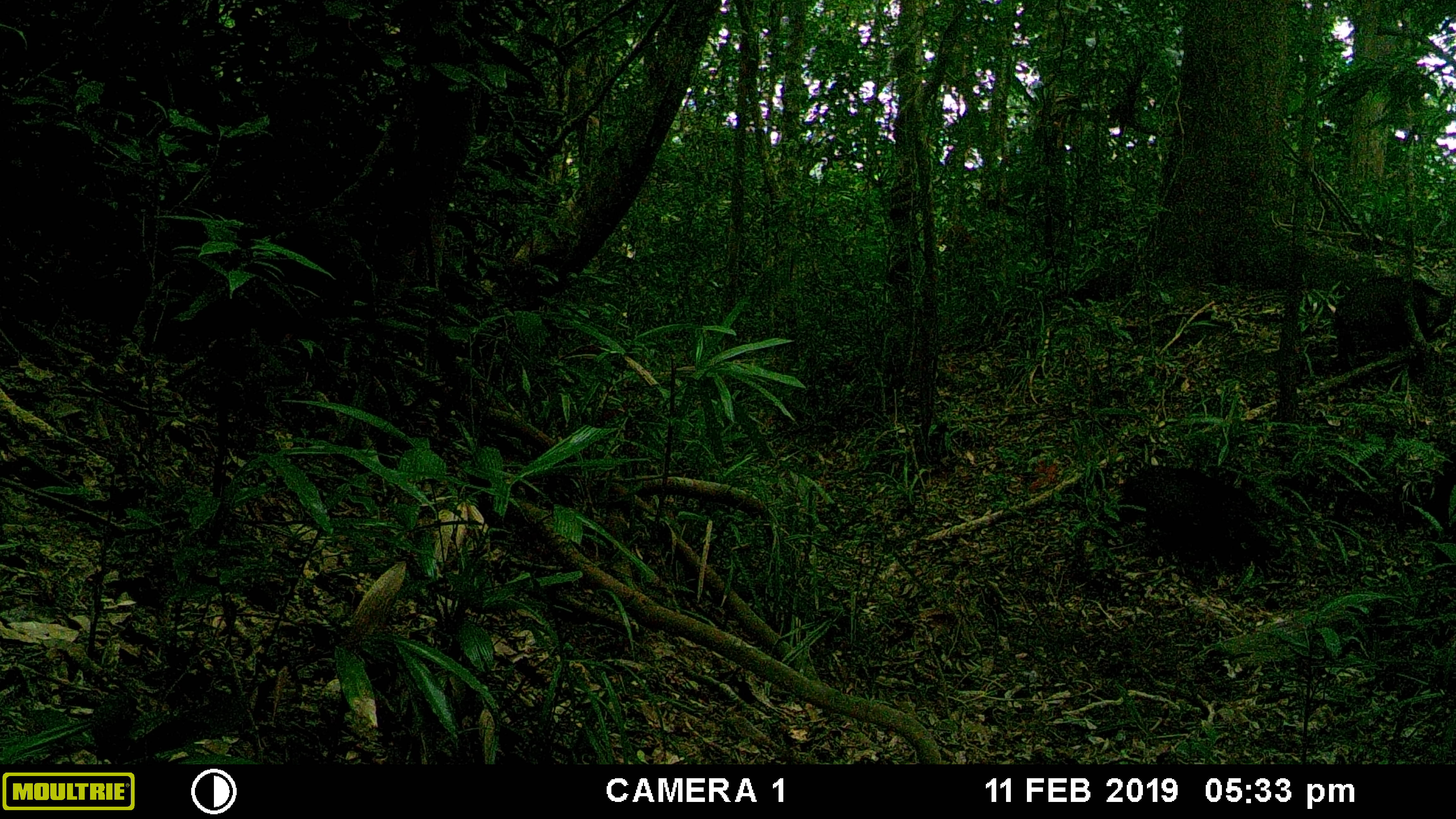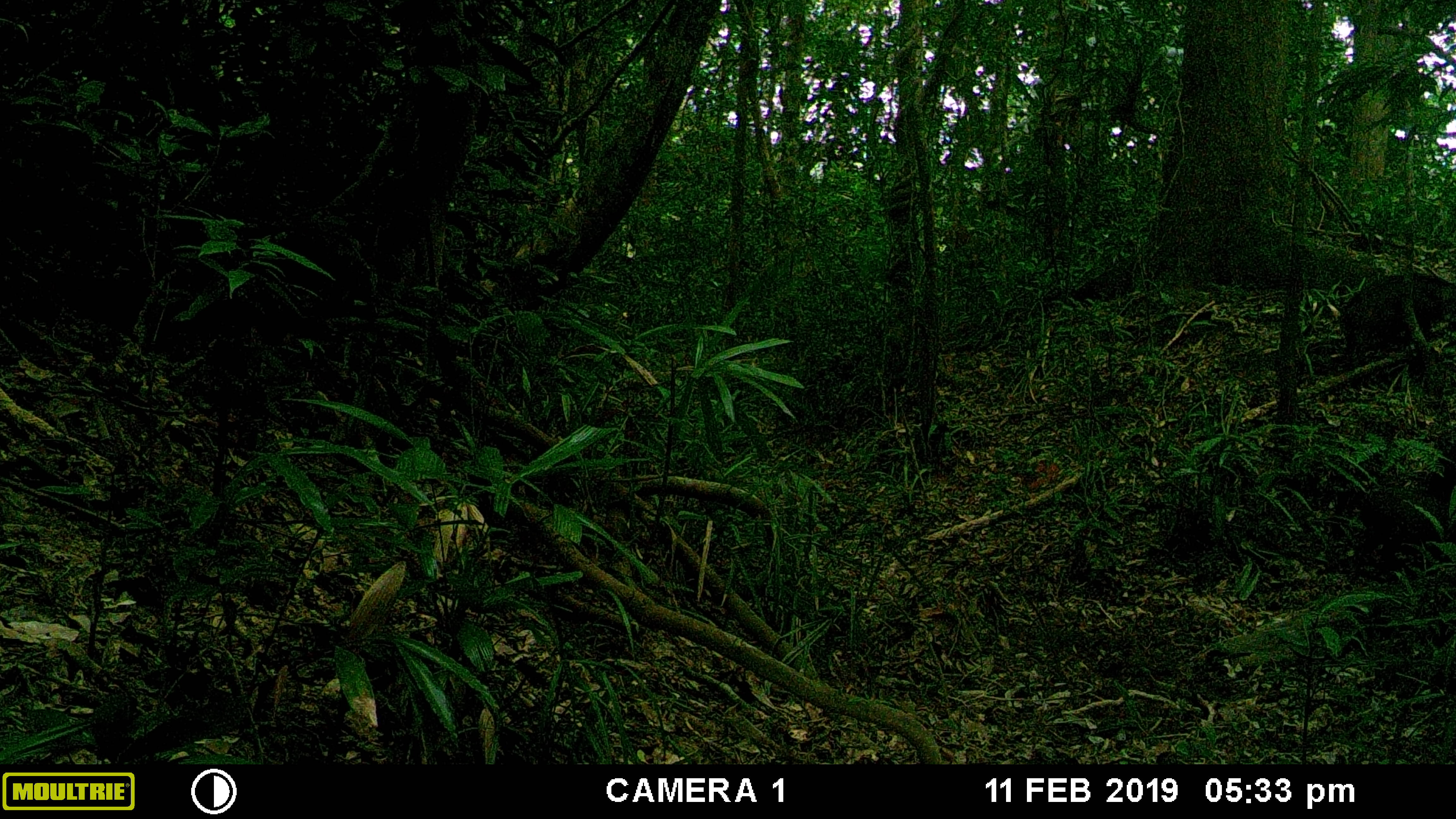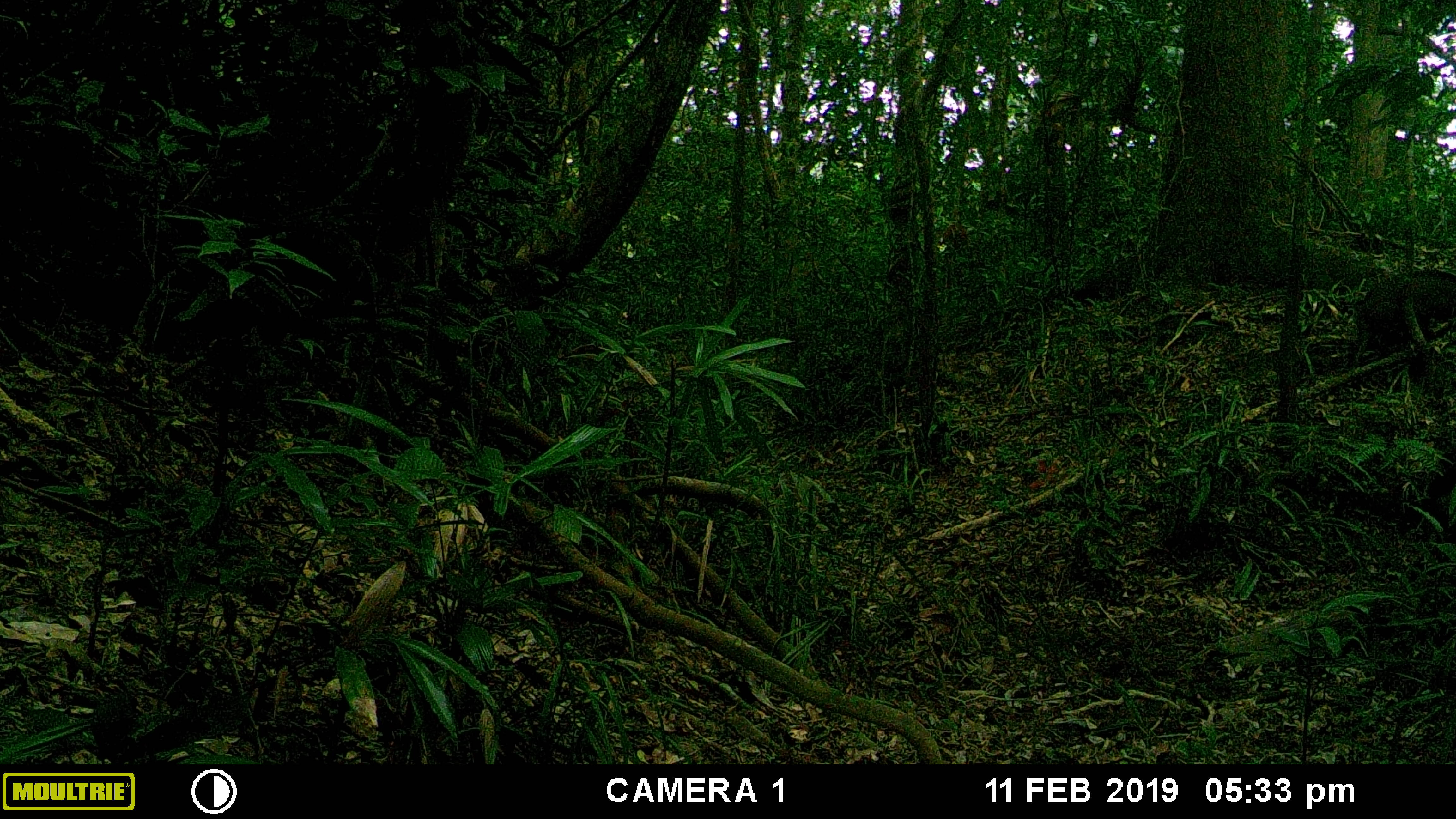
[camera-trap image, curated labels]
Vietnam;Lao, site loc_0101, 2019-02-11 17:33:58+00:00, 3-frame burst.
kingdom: Animalia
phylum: Chordata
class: Mammalia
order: Artiodactyla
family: Suidae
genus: Sus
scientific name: Sus scrofa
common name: eurasian wild pig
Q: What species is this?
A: Eurasian wild pig (Sus scrofa).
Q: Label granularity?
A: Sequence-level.